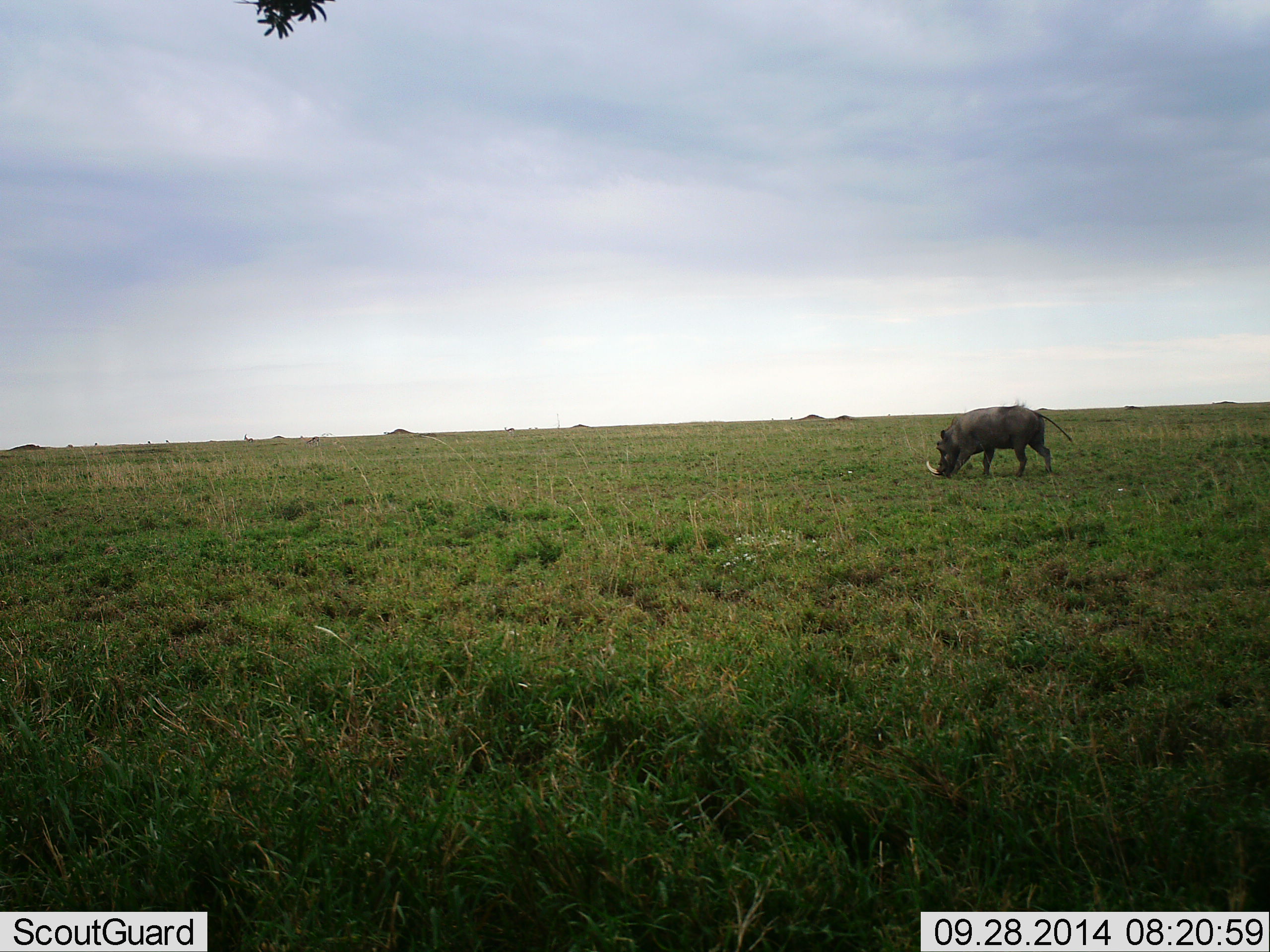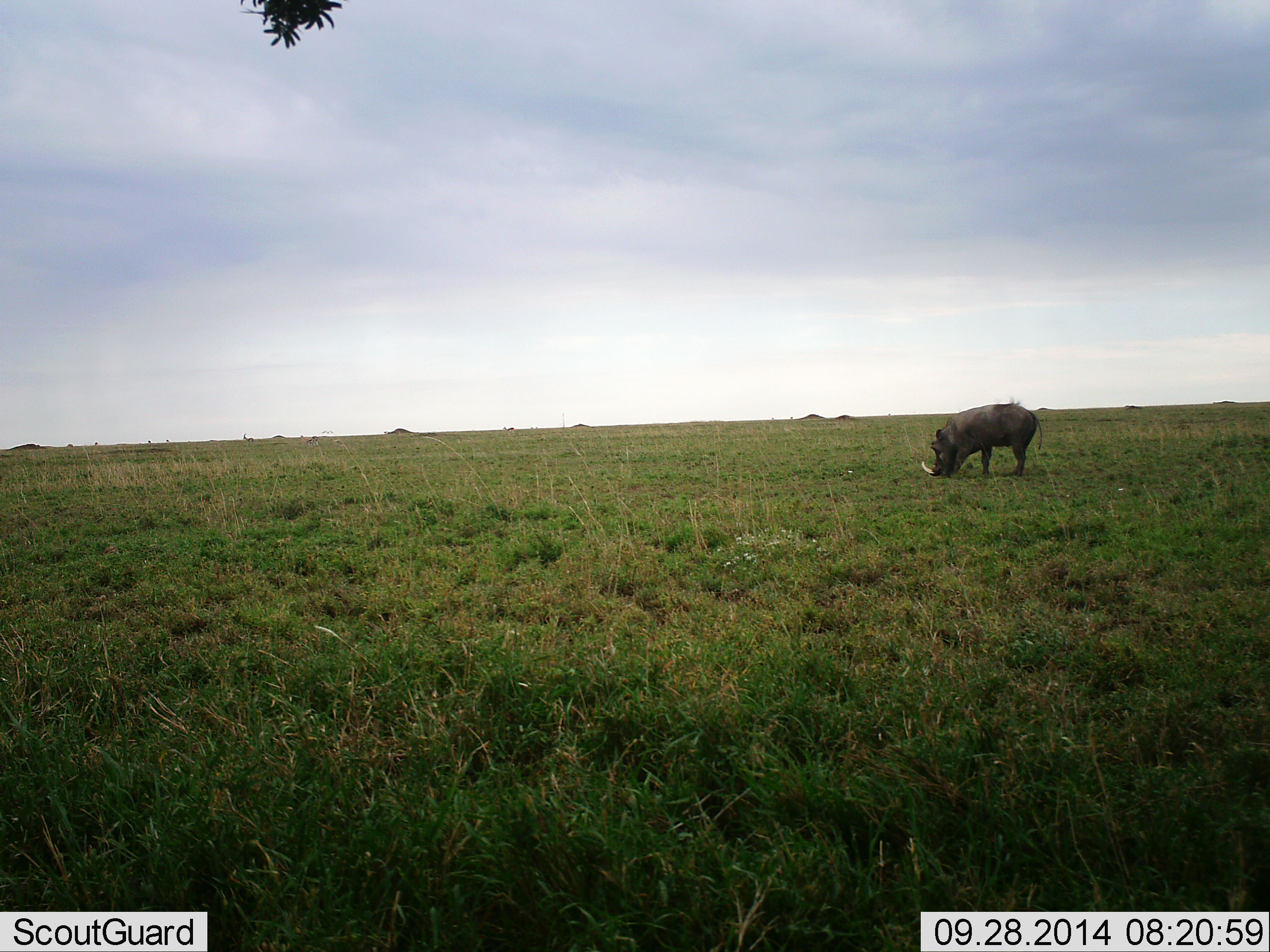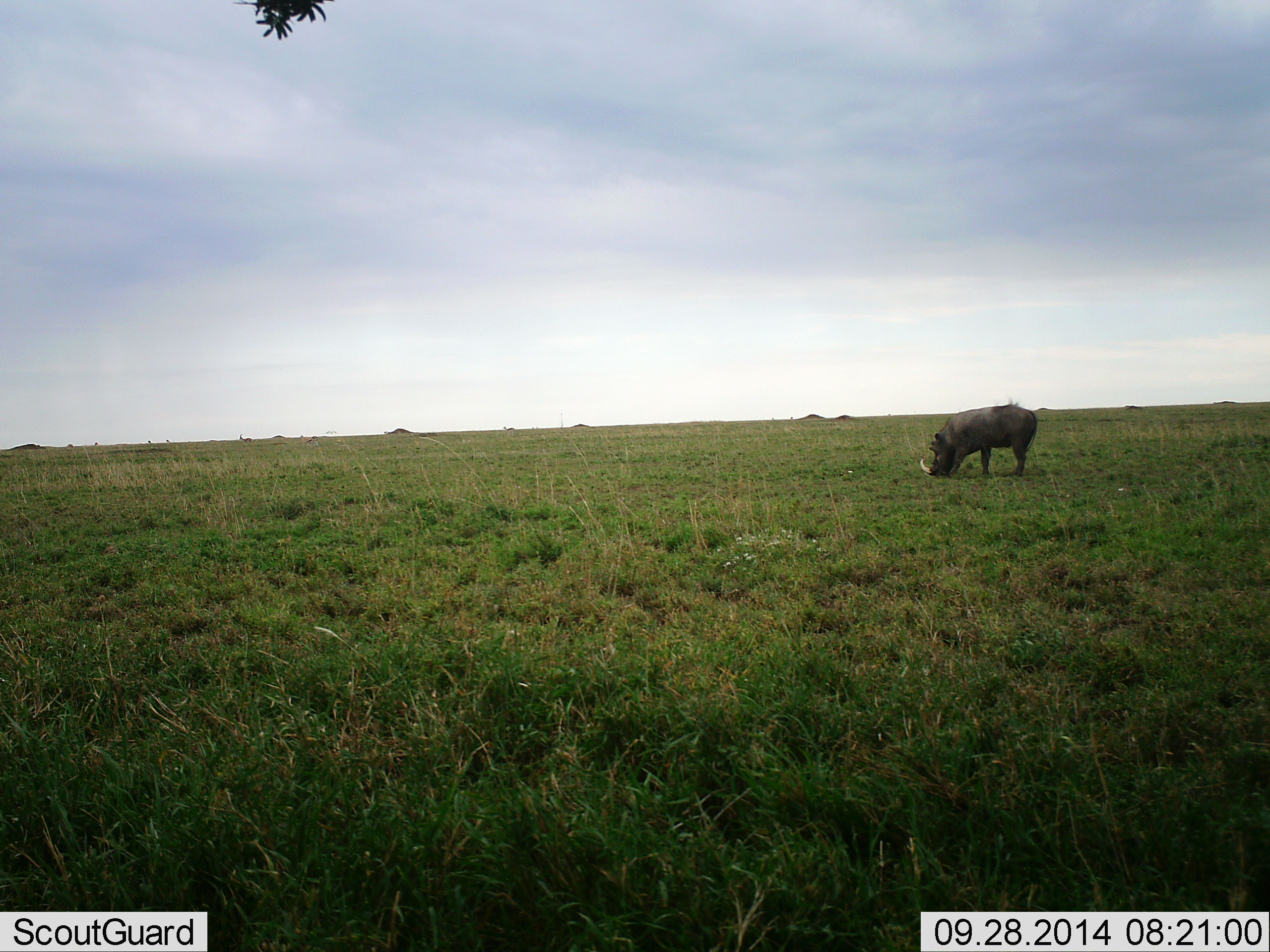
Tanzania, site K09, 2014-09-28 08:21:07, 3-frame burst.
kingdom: Animalia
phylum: Chordata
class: Mammalia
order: Artiodactyla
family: Suidae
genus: Phacochoerus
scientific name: Phacochoerus africanus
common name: warthog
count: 1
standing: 30%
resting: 0%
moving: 0%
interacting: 0%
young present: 0%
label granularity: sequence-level